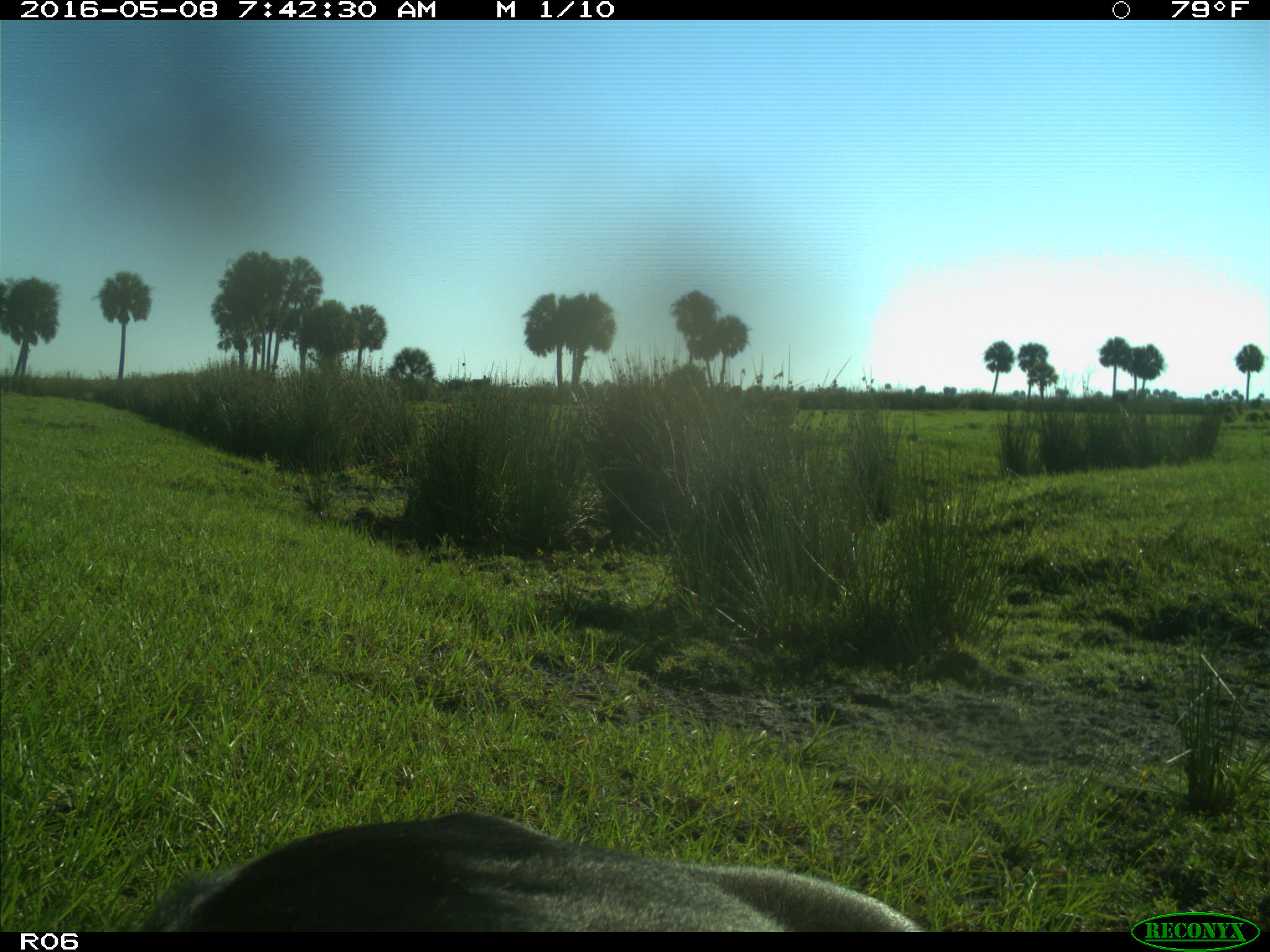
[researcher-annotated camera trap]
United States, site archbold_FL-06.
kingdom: Animalia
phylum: Chordata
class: Mammalia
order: Artiodactyla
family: Bovidae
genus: Bos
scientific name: Bos taurus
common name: domestic cow